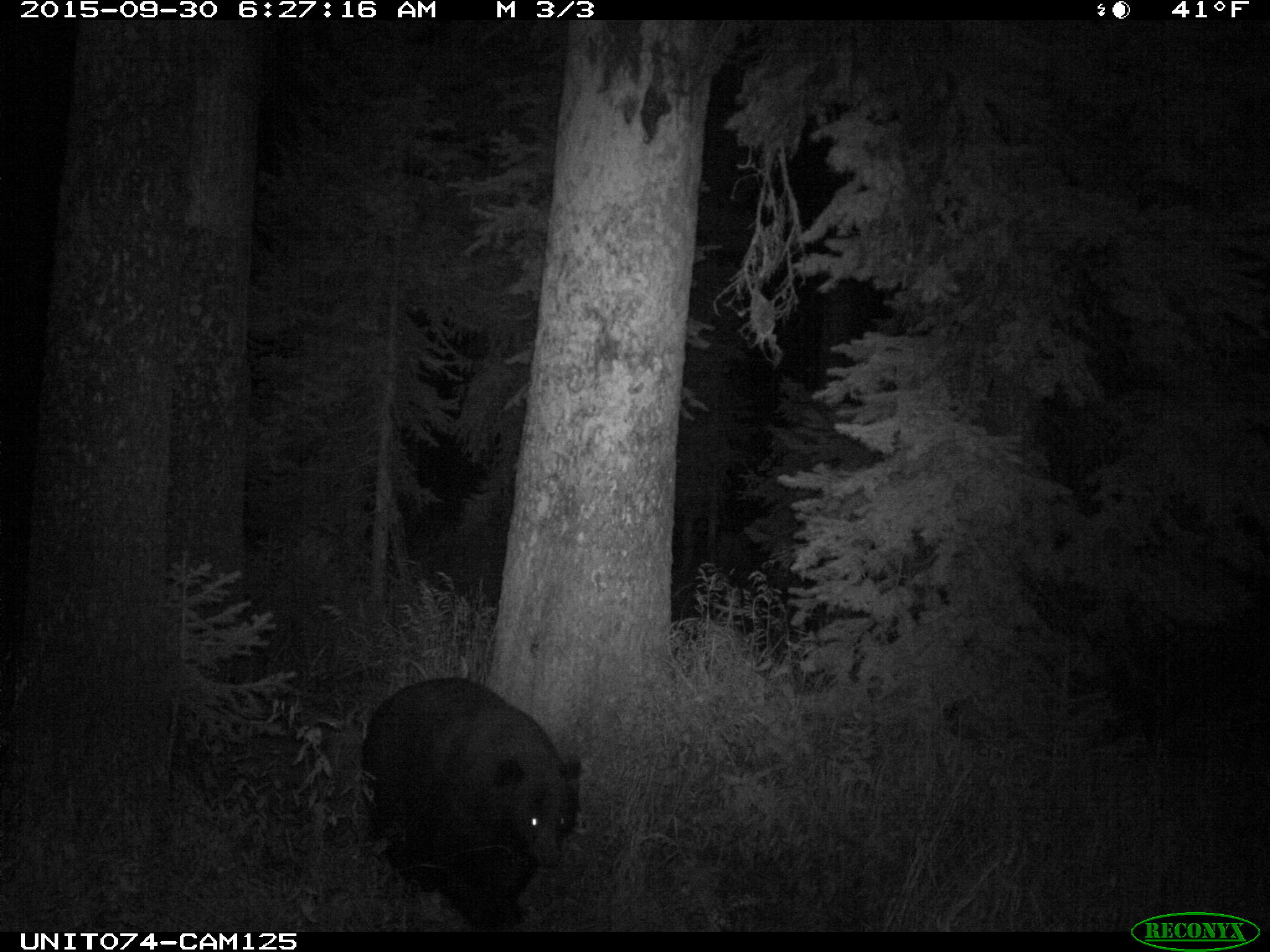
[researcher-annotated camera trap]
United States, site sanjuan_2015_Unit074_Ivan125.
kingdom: Animalia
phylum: Chordata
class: Mammalia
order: Carnivora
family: Ursidae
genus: Ursus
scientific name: Ursus americanus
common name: american black bear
Ursus americanus (american black bear).